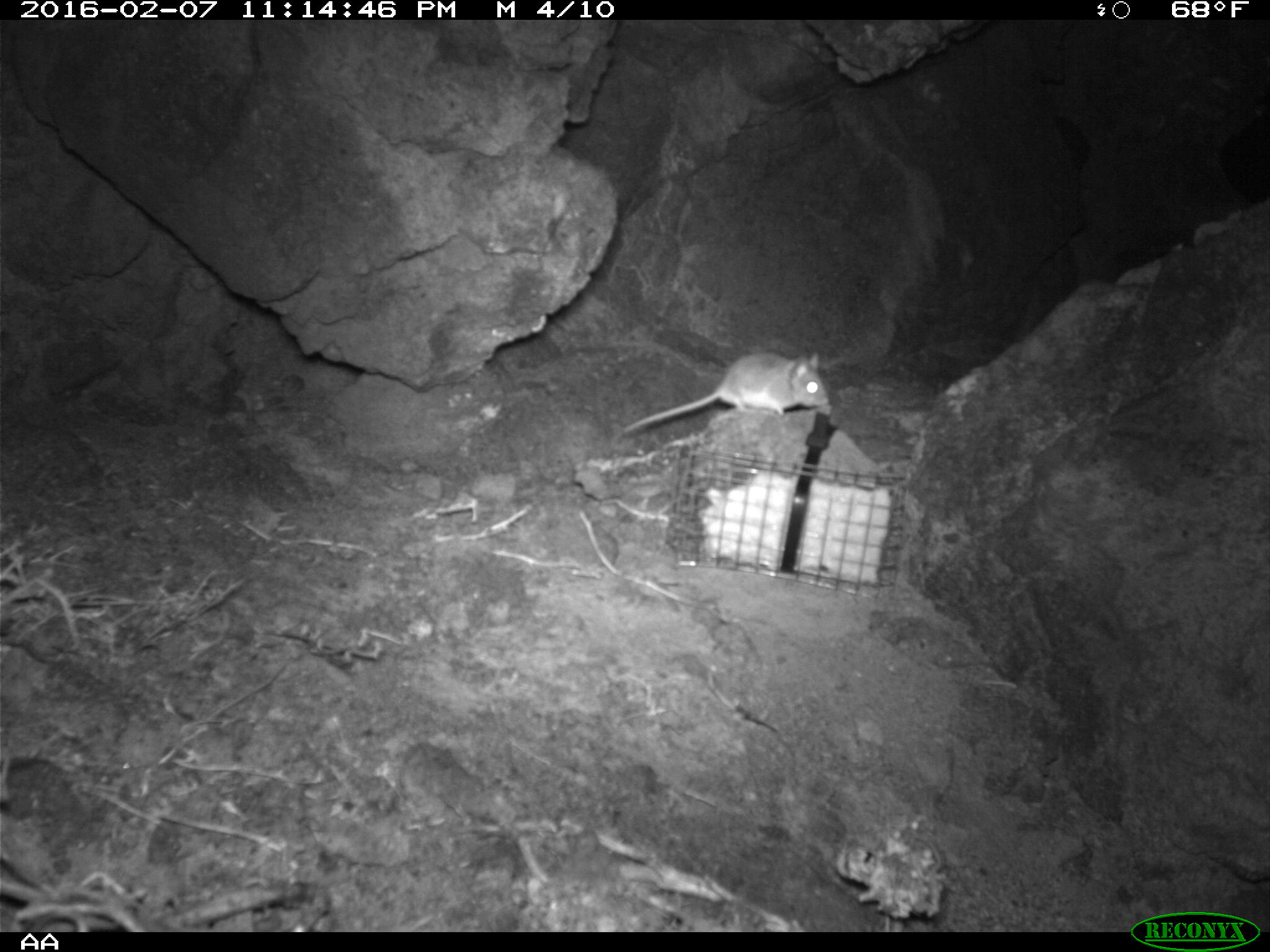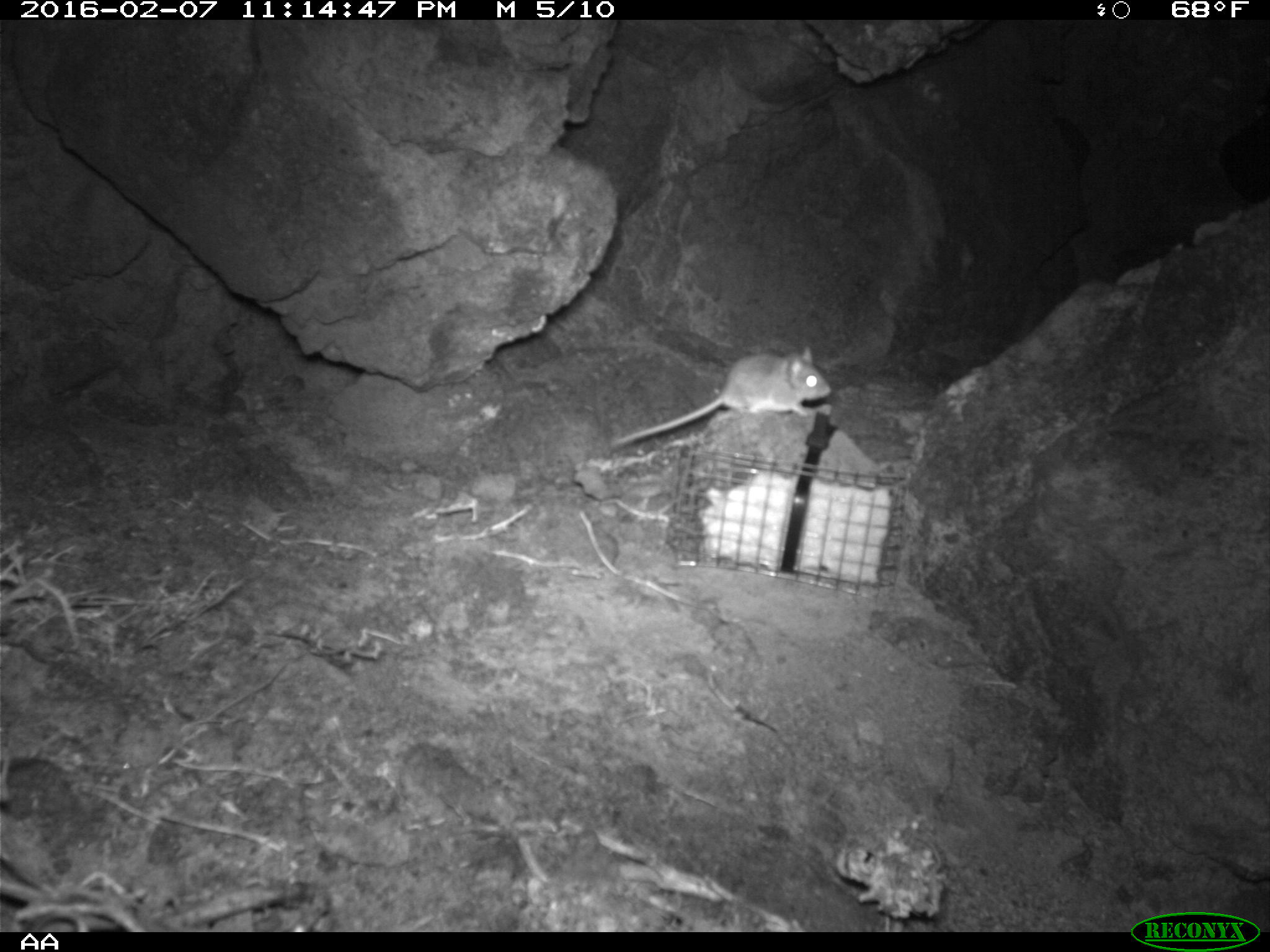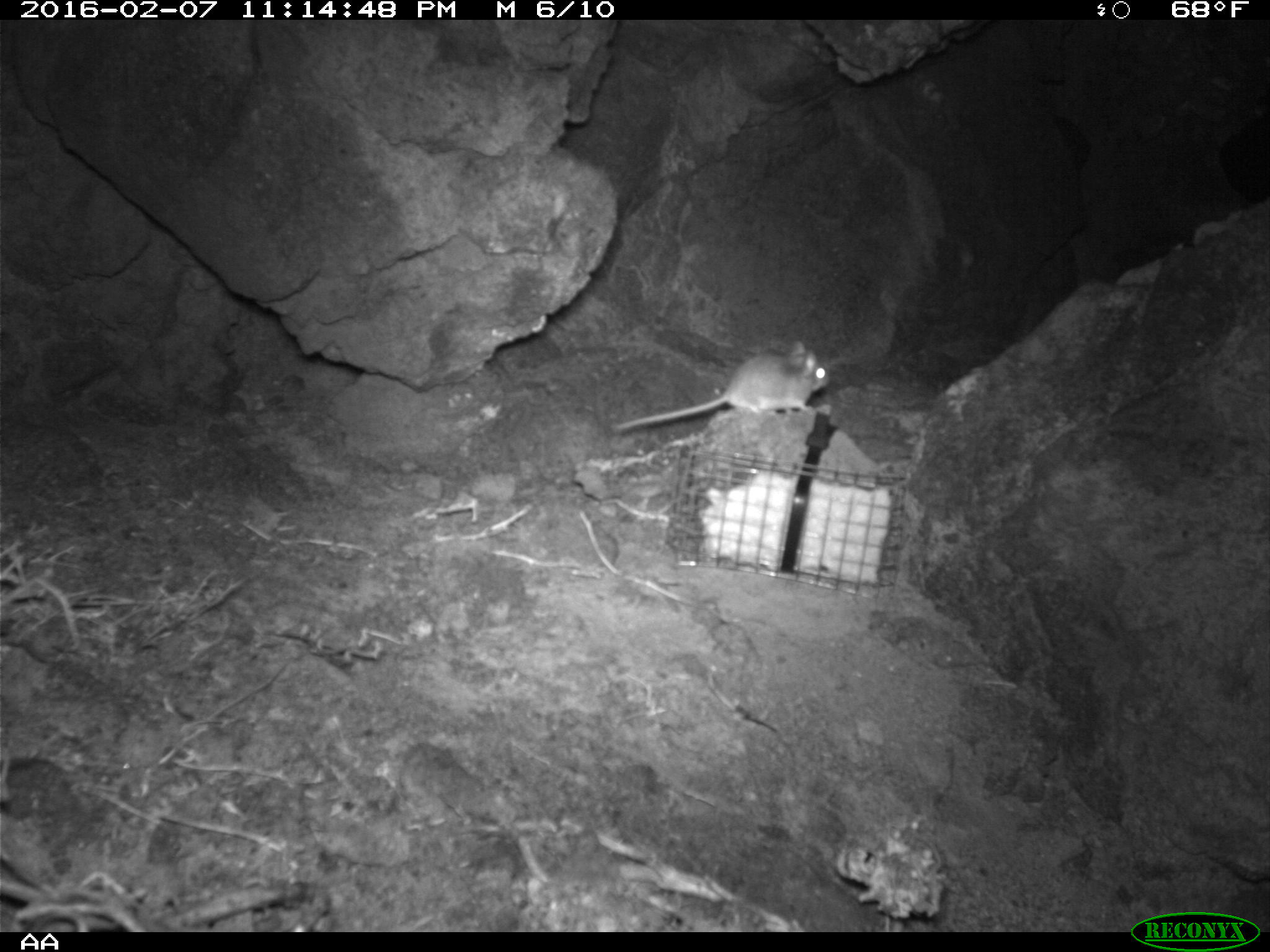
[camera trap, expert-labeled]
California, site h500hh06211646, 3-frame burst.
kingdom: Animalia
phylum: Chordata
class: Mammalia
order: Rodentia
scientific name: Rodentia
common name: rodent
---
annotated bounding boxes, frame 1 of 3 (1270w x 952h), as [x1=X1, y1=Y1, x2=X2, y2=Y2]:
rodent: [x1=619, y1=351, x2=830, y2=438]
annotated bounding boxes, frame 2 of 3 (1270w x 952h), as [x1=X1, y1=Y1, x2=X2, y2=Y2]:
rodent: [x1=611, y1=346, x2=832, y2=447]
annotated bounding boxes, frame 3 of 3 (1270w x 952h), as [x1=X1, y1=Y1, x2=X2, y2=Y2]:
rodent: [x1=611, y1=337, x2=829, y2=434]